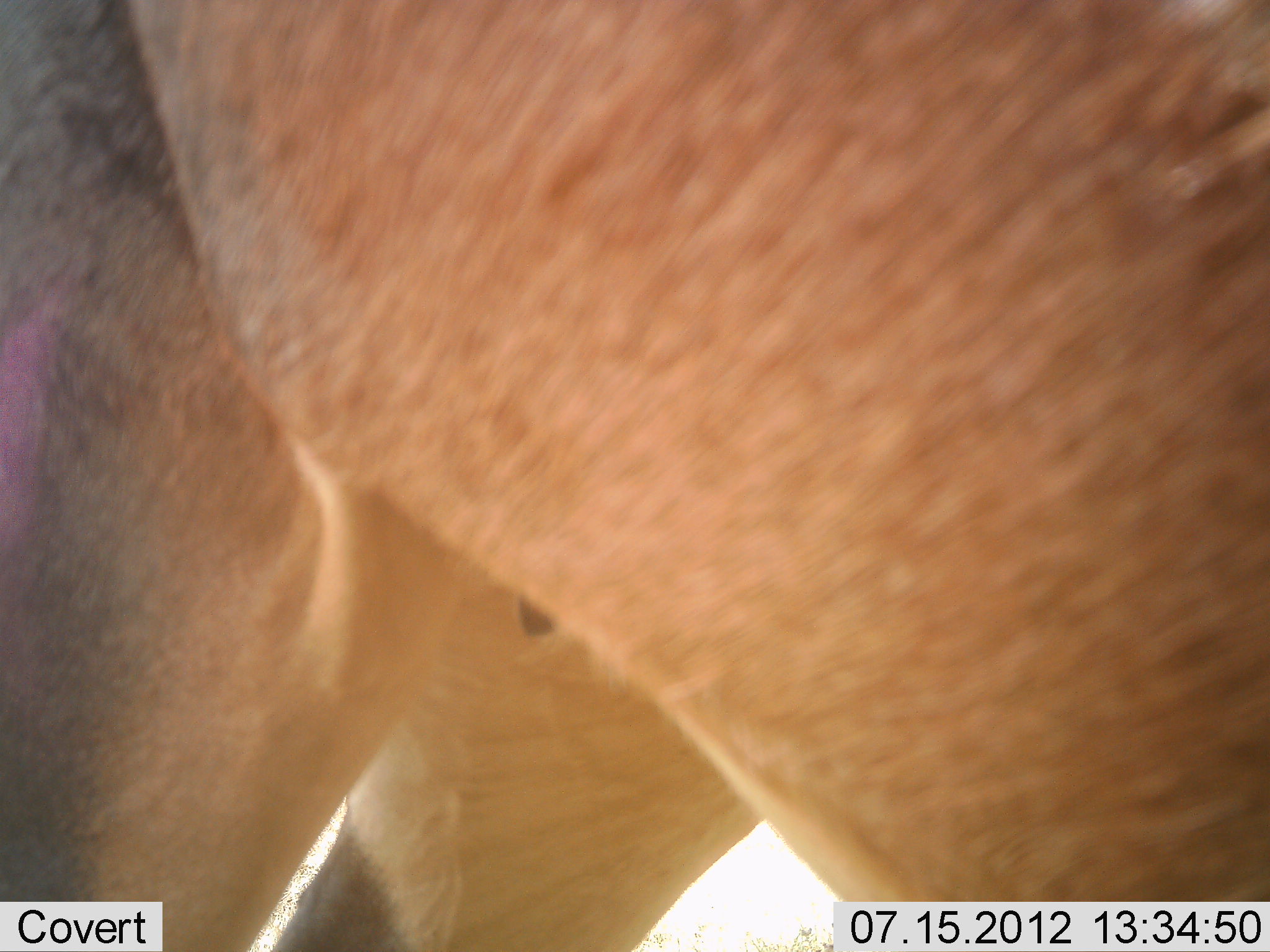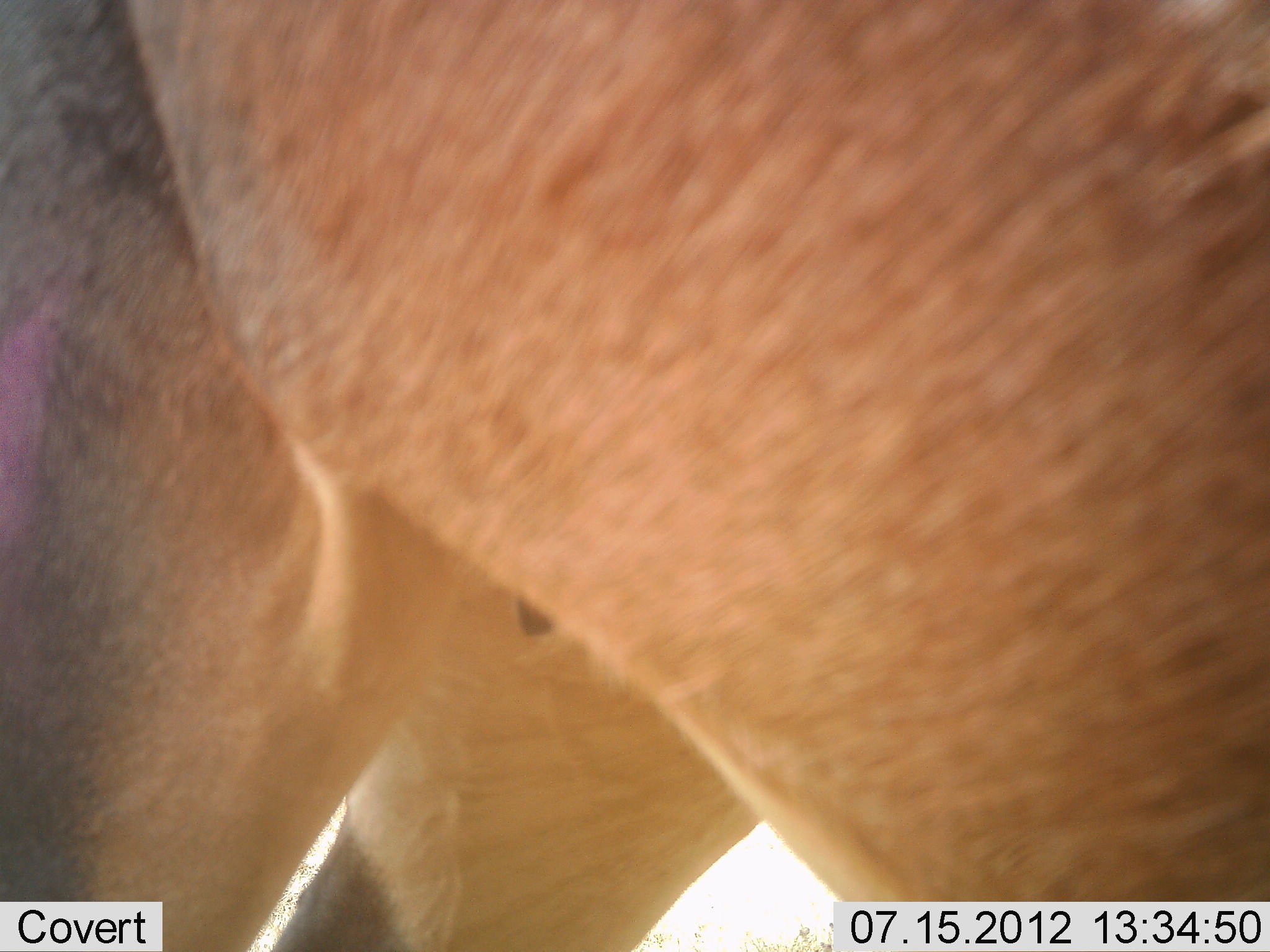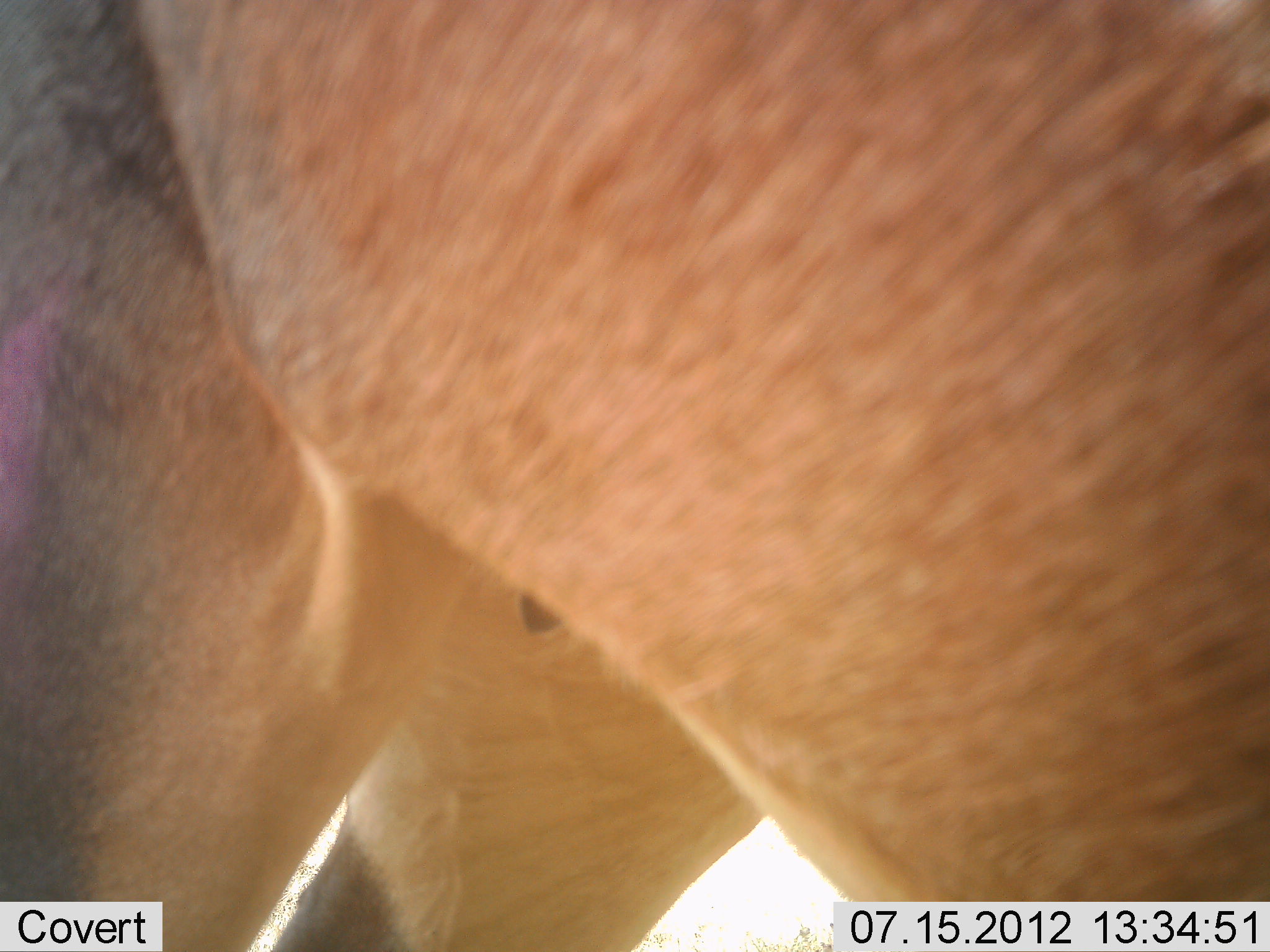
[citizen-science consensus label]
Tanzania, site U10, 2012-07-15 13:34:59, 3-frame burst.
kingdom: Animalia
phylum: Chordata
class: Mammalia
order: Artiodactyla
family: Bovidae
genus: Damaliscus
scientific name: Damaliscus lunatus jimela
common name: topi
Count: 1.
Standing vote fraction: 100%.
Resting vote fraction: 0%.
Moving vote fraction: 0%.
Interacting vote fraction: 0%.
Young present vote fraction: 0%.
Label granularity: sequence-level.